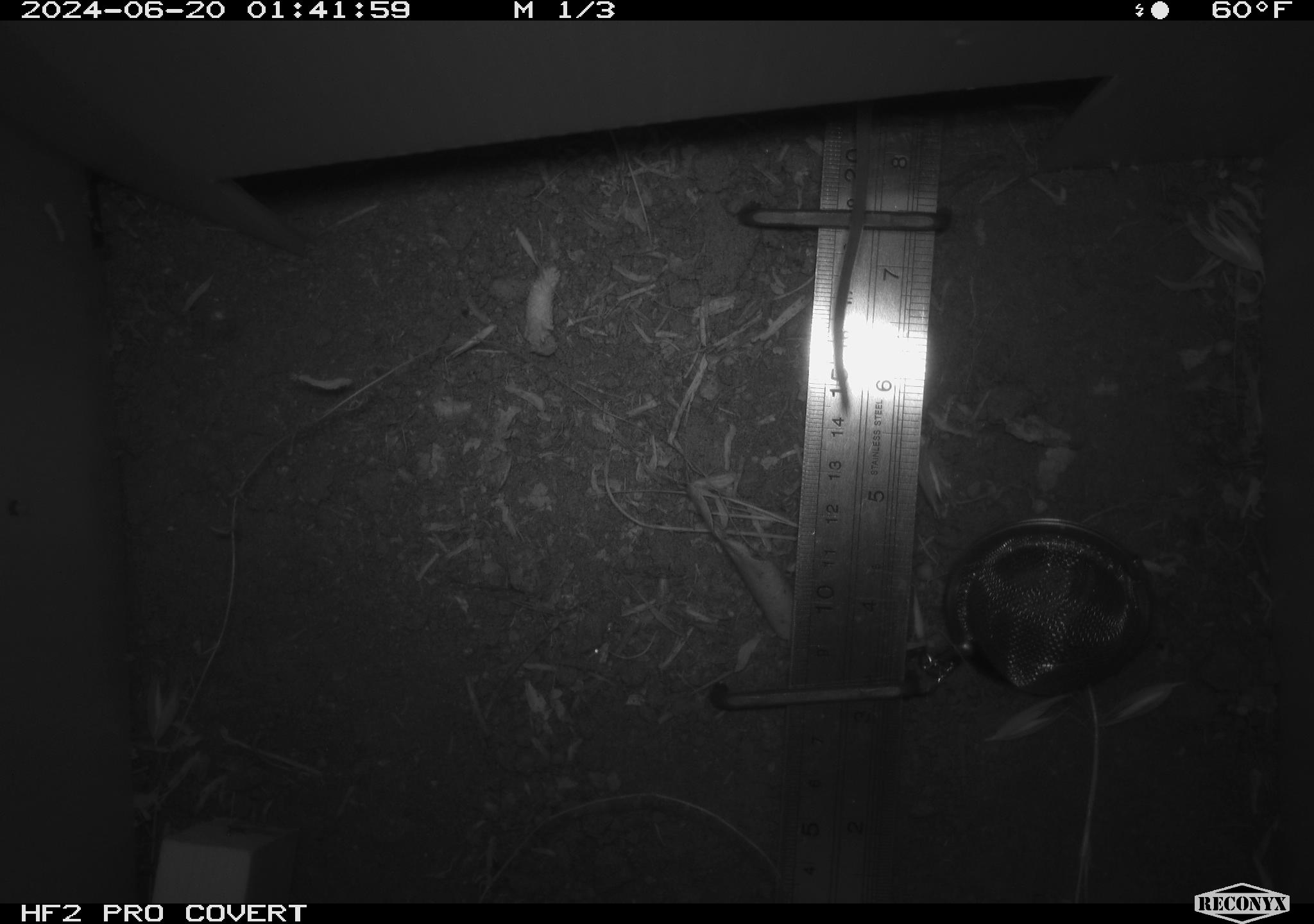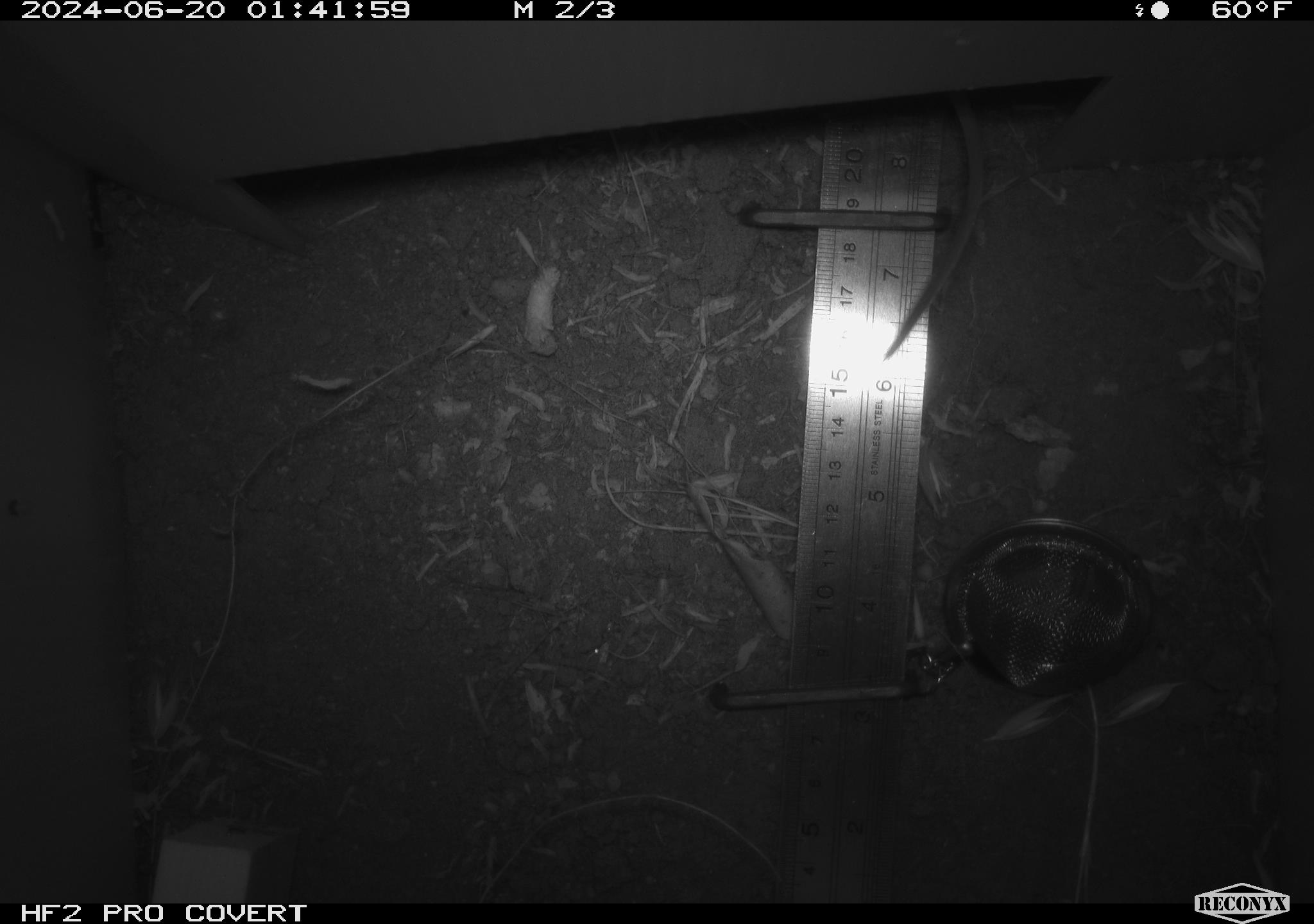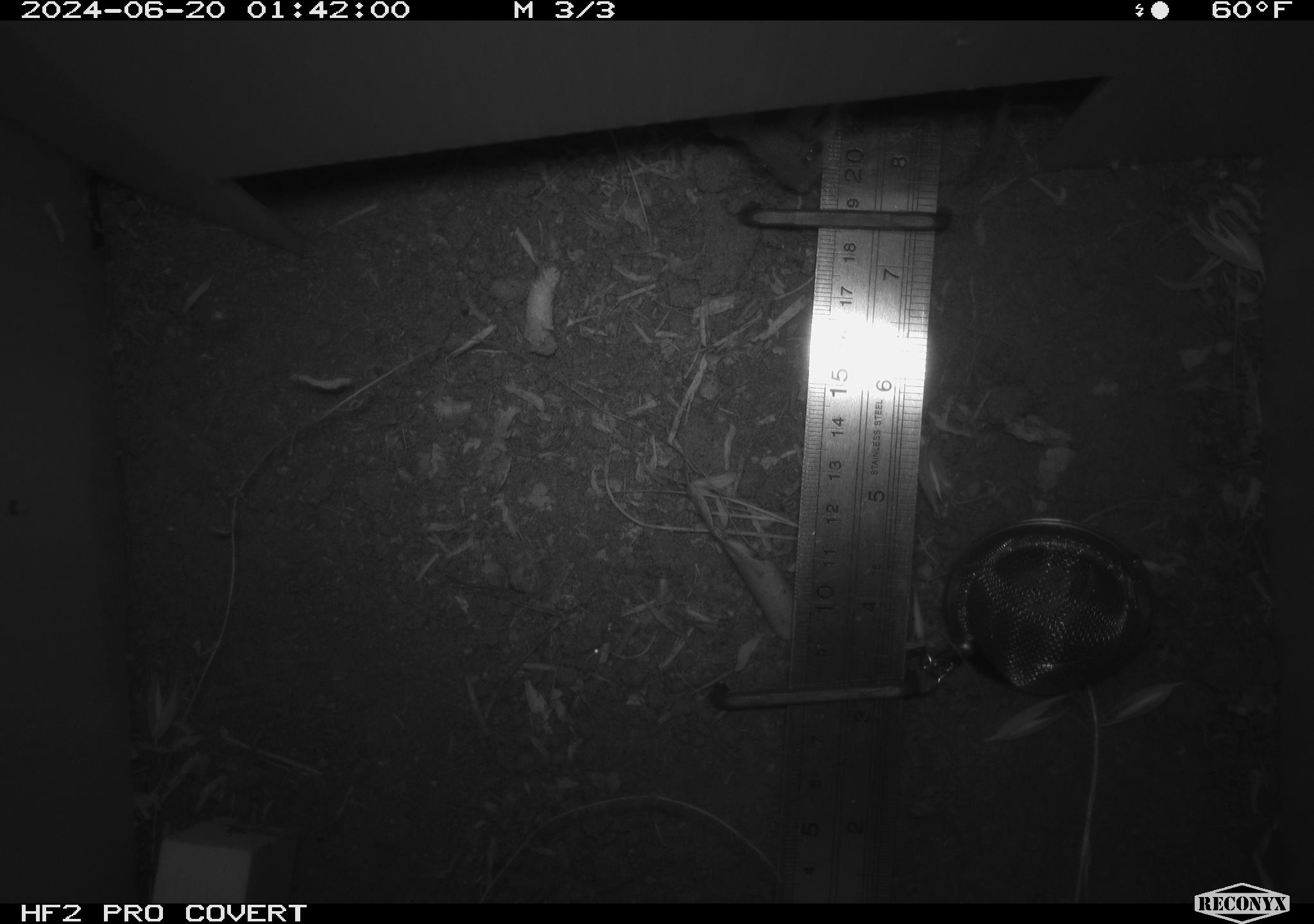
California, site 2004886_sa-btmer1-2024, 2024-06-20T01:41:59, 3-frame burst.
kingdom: Animalia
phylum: Chordata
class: Mammalia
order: Rodentia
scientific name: Rodentia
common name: mouse species